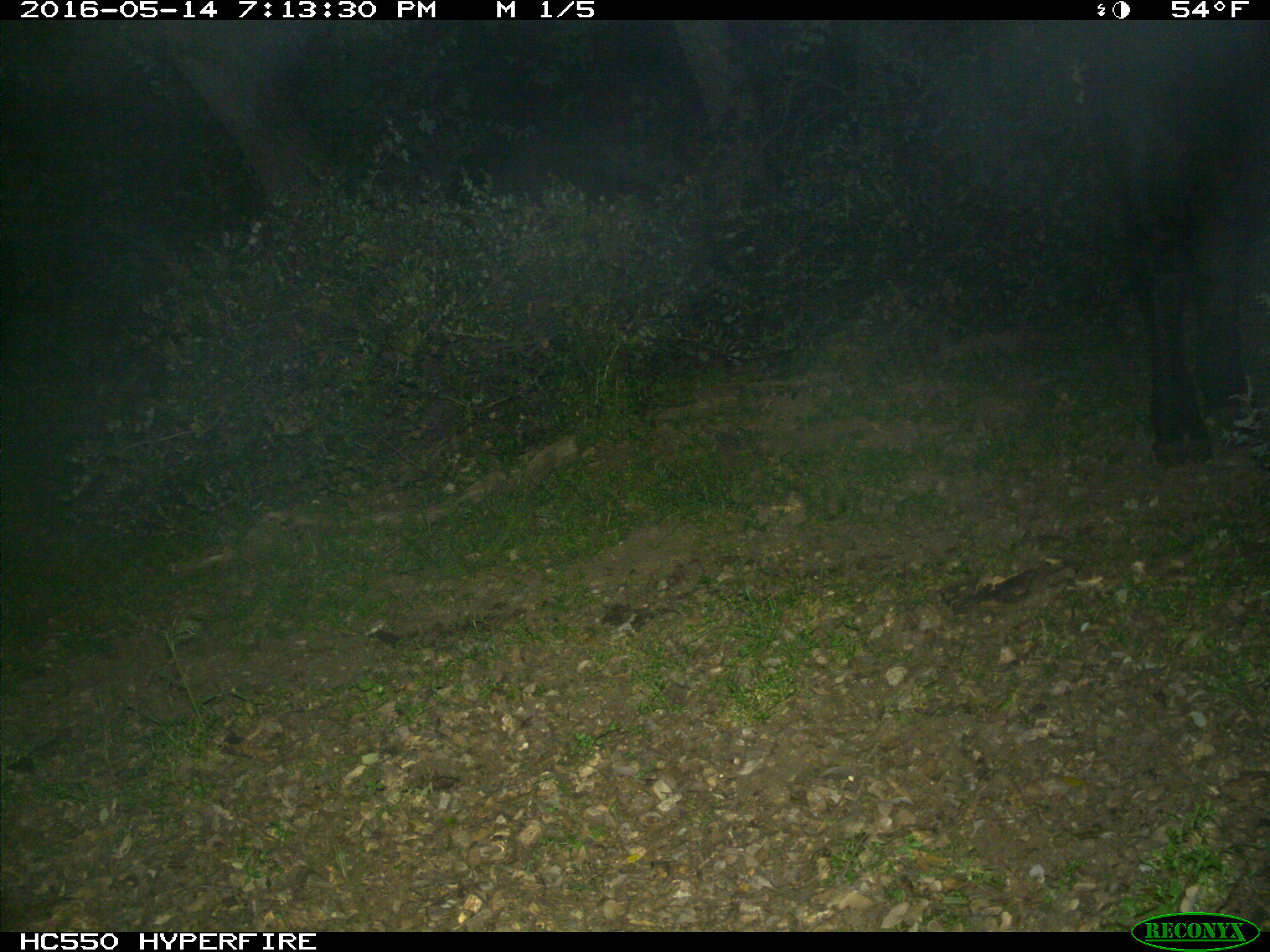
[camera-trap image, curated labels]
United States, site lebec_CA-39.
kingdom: Animalia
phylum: Chordata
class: Mammalia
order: Artiodactyla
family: Bovidae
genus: Bos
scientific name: Bos taurus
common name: domestic cow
Bos taurus (domestic cow).